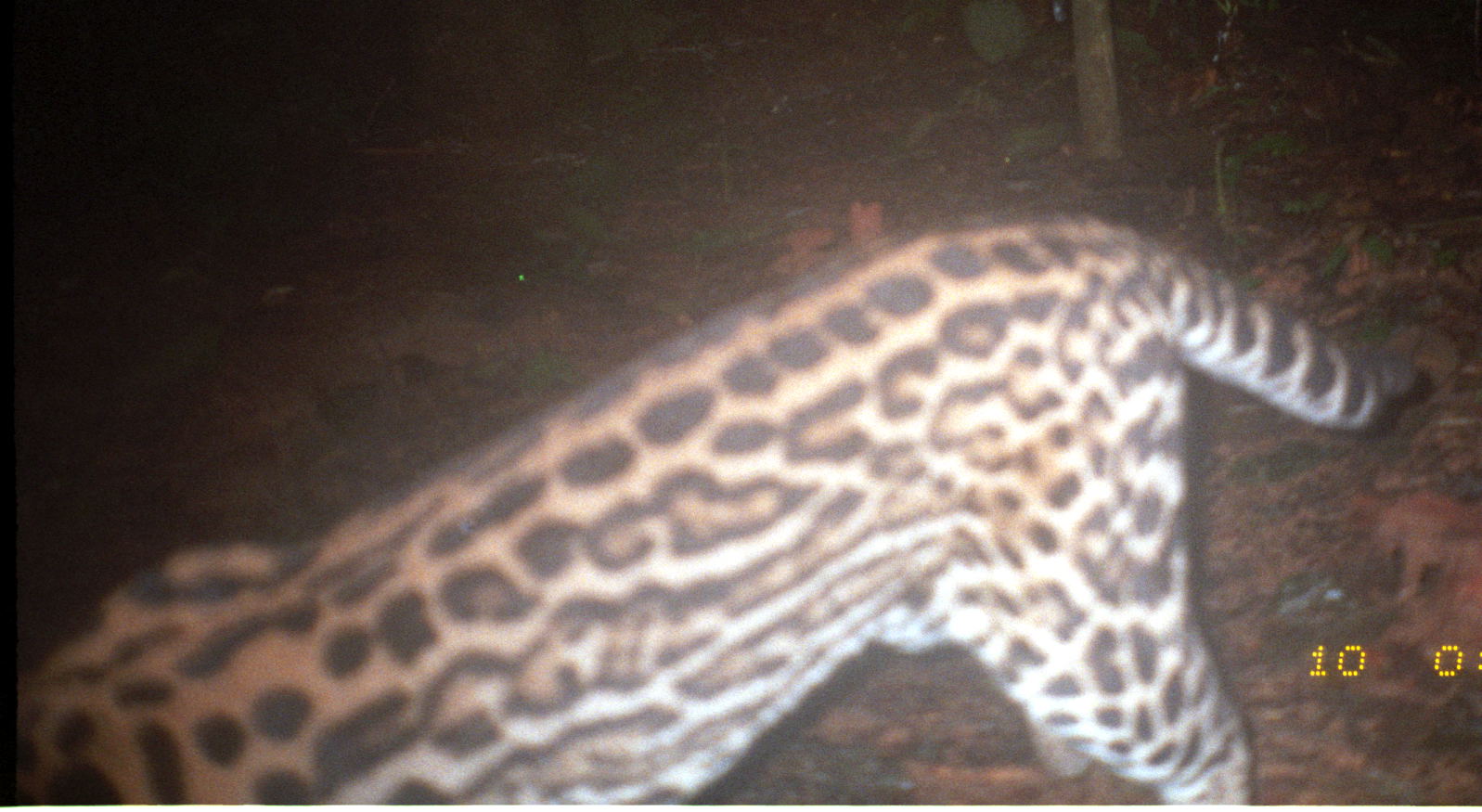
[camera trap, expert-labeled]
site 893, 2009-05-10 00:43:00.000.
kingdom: Animalia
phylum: Chordata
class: Mammalia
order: Carnivora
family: Felidae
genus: Leopardus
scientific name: Leopardus pardalis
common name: ocelot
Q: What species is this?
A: Leopardus pardalis (ocelot).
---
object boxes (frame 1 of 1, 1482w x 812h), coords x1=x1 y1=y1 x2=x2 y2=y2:
leopardus pardalis: x1=18 y1=215 x2=1422 y2=803